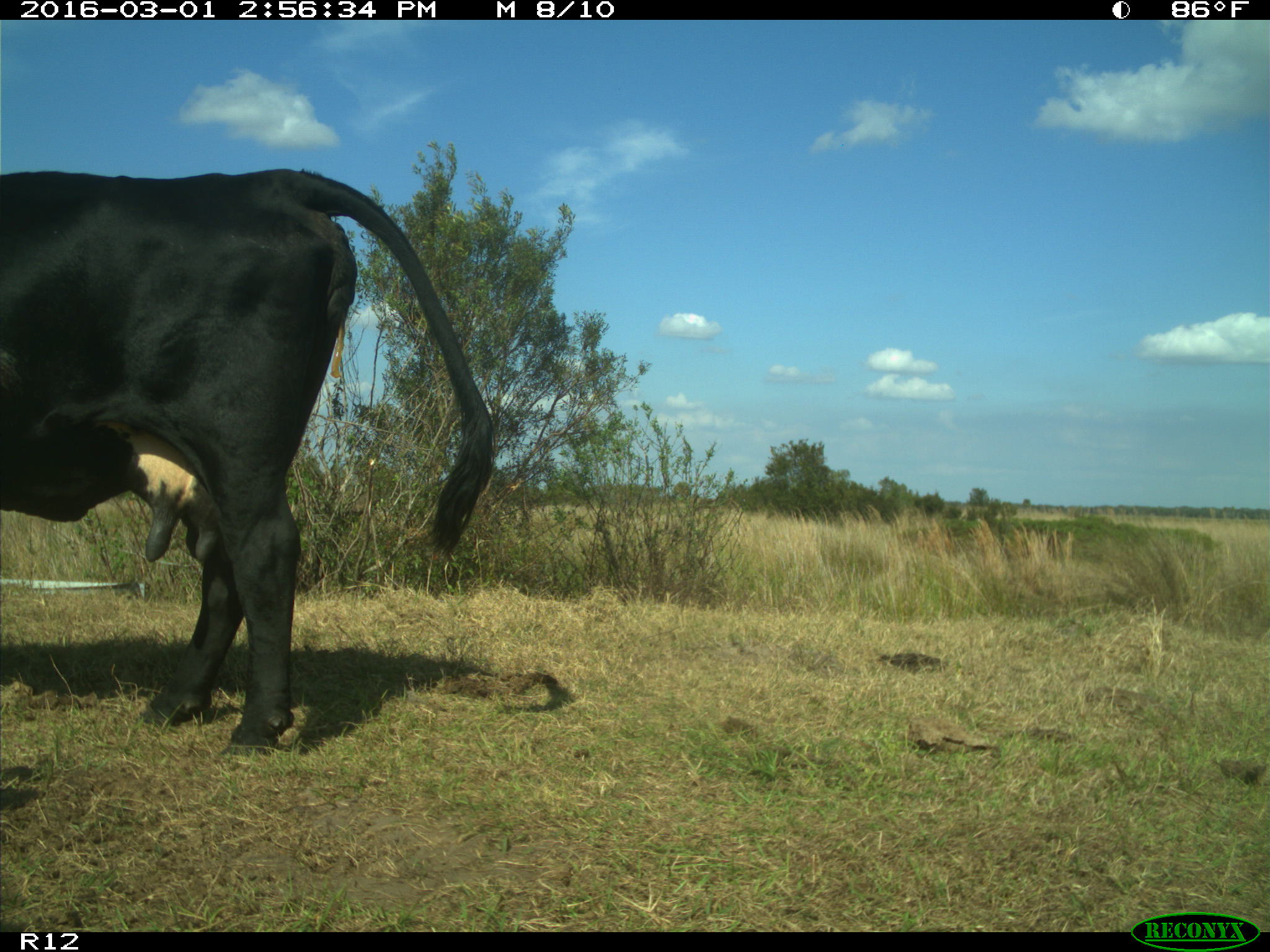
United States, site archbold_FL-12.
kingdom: Animalia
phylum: Chordata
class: Mammalia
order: Artiodactyla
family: Bovidae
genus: Bos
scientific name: Bos taurus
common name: domestic cow